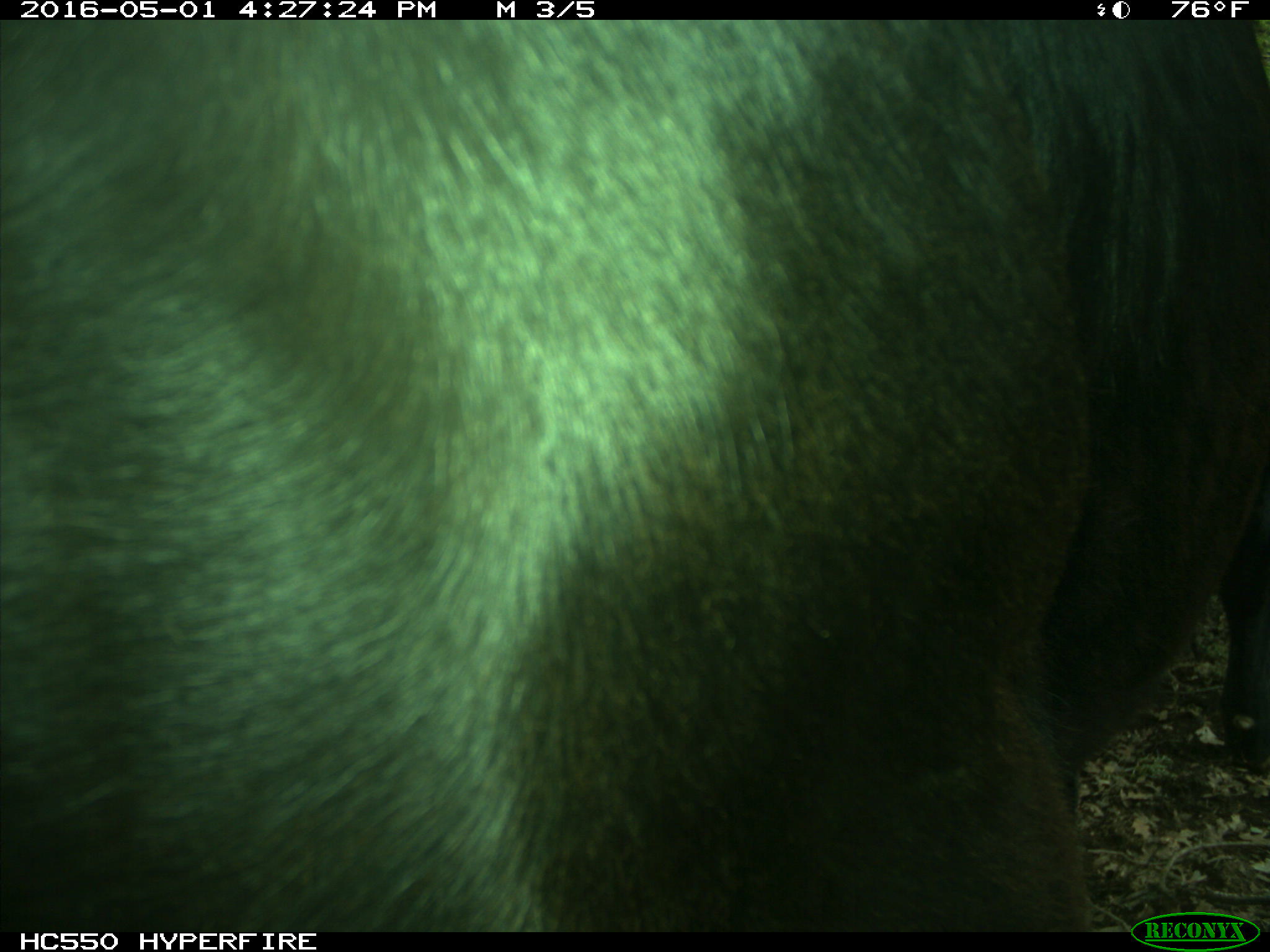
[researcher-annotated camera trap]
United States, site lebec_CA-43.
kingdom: Animalia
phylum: Chordata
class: Mammalia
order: Artiodactyla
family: Bovidae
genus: Bos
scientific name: Bos taurus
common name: domestic cow